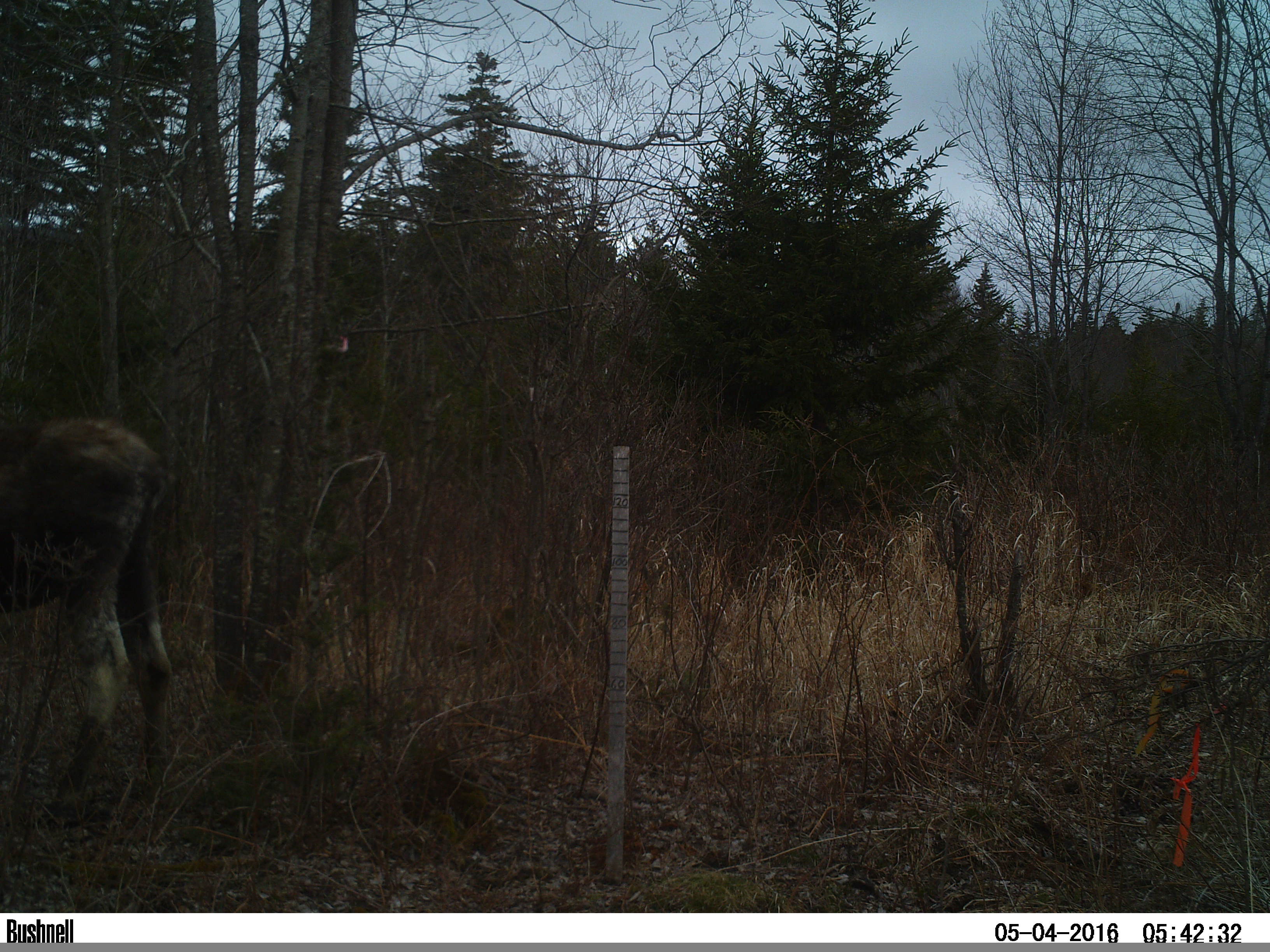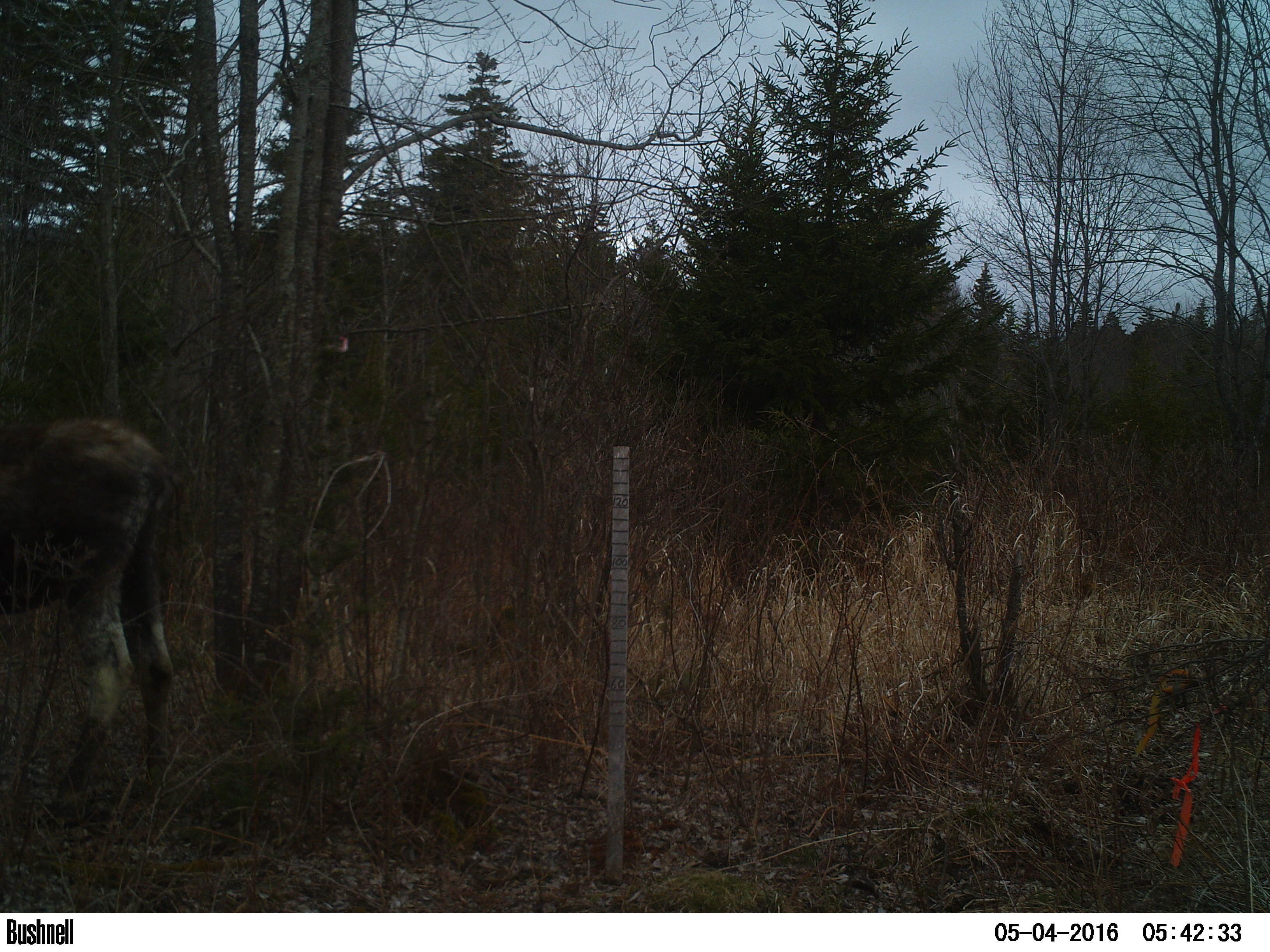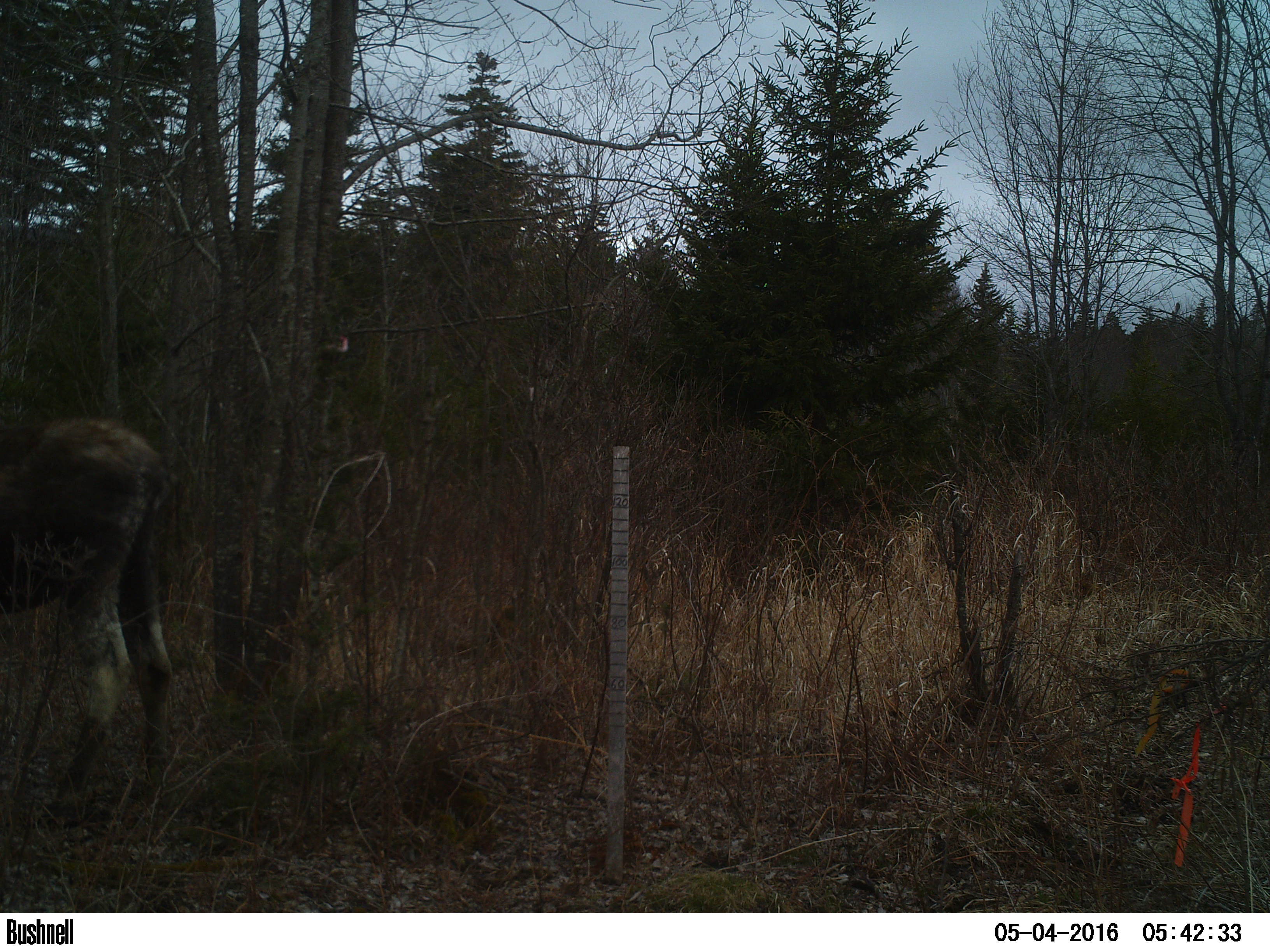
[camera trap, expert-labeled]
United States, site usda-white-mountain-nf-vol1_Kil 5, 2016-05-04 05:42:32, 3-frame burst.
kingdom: Animalia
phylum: Chordata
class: Mammalia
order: Artiodactyla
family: Cervidae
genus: Alces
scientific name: Alces alces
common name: moose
Moose (Alces alces).